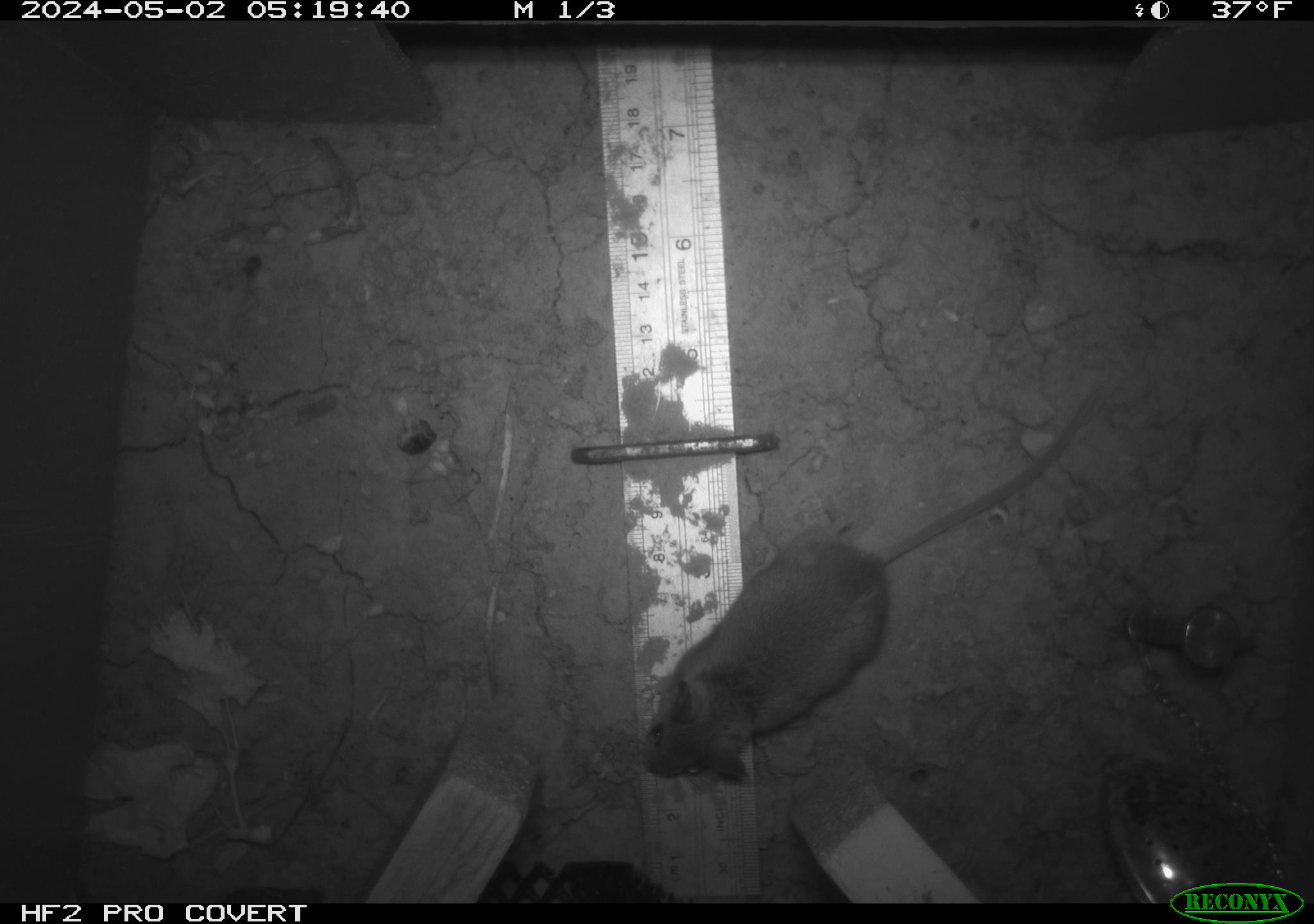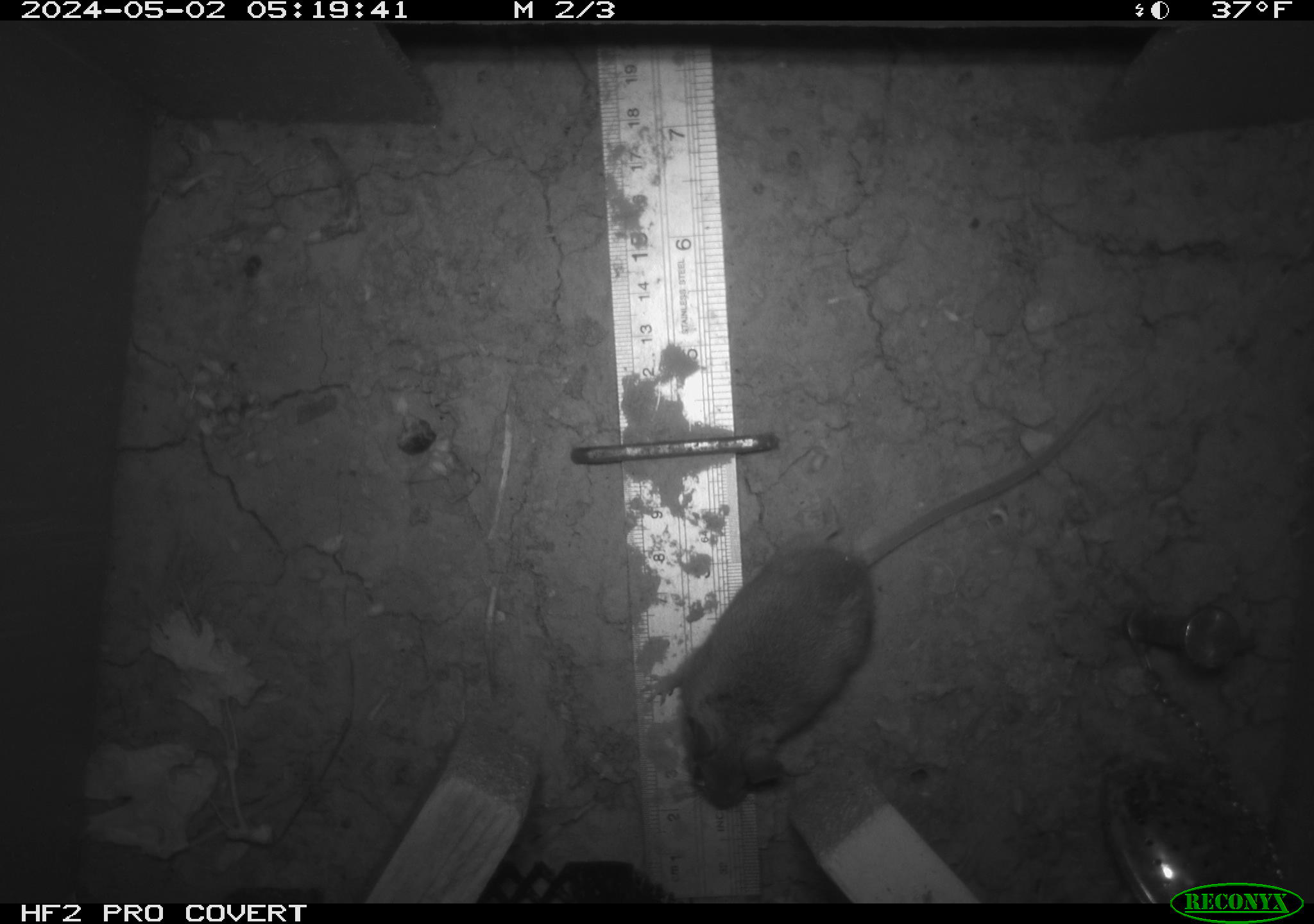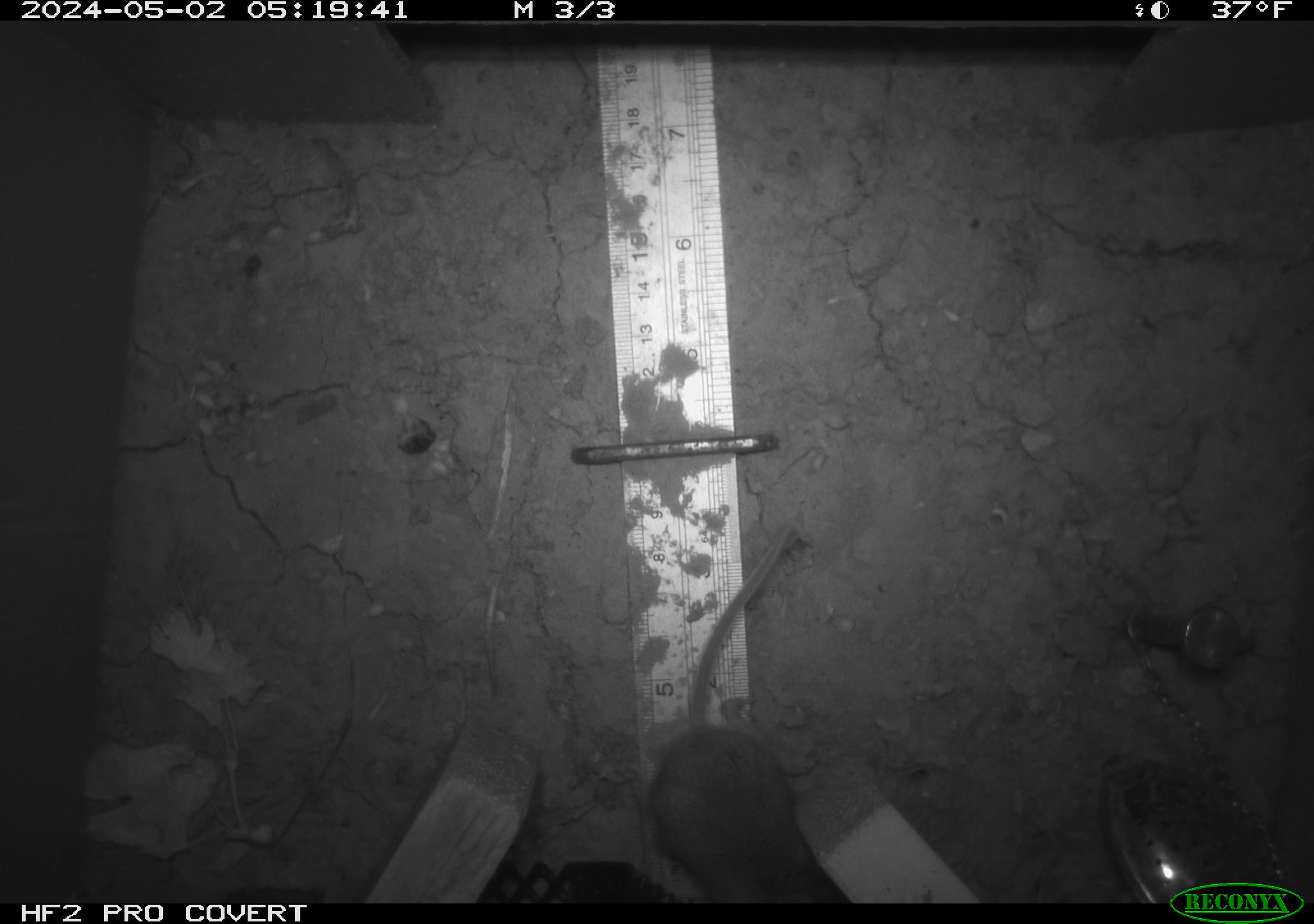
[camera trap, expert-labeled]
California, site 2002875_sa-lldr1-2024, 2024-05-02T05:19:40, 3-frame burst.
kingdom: Animalia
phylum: Chordata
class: Mammalia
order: Rodentia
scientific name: Rodentia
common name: mouse species